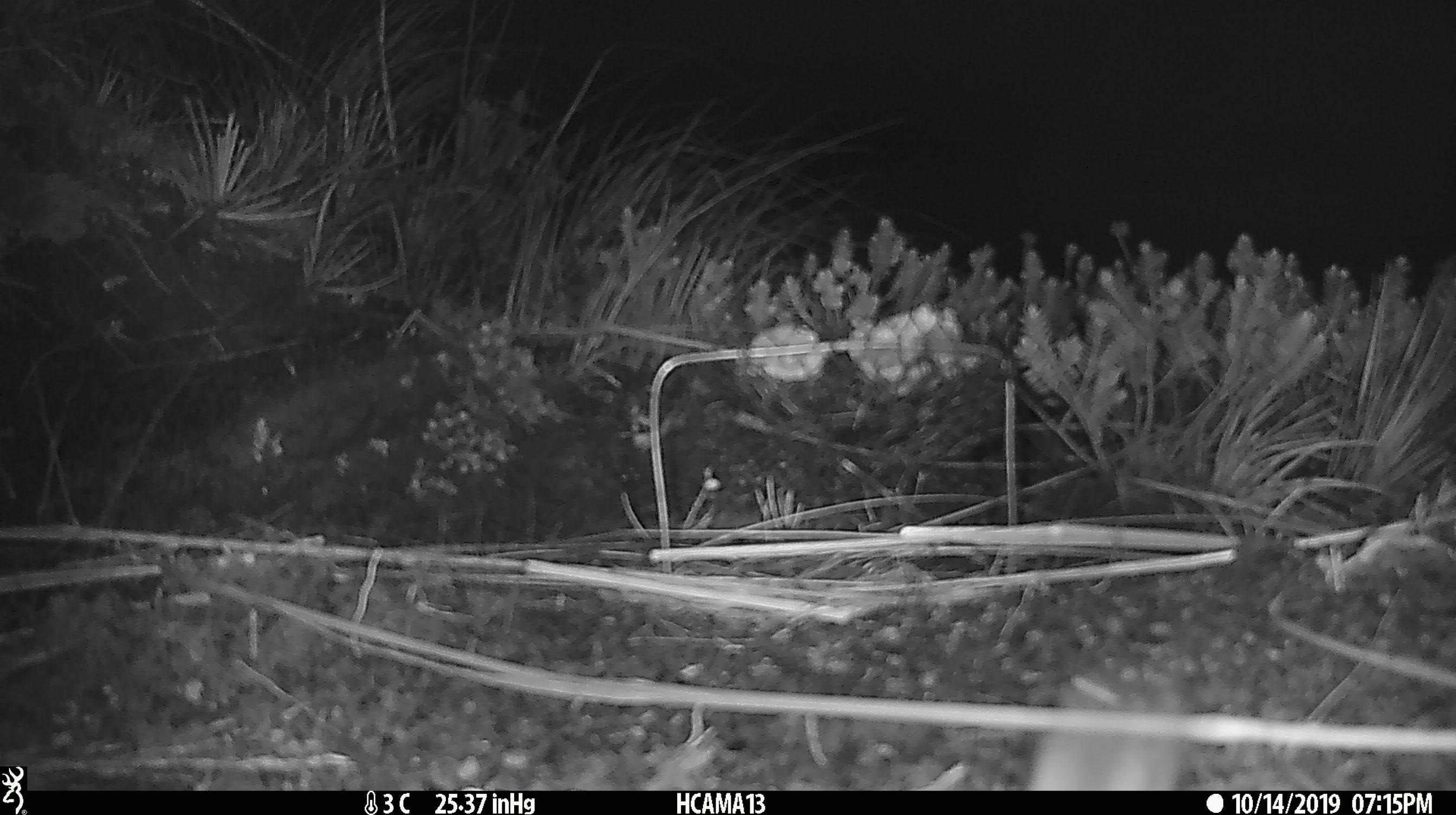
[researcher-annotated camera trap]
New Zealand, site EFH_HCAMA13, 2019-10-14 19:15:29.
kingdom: Animalia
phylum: Chordata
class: Mammalia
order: Rodentia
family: Muridae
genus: Mus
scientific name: Mus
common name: mouse